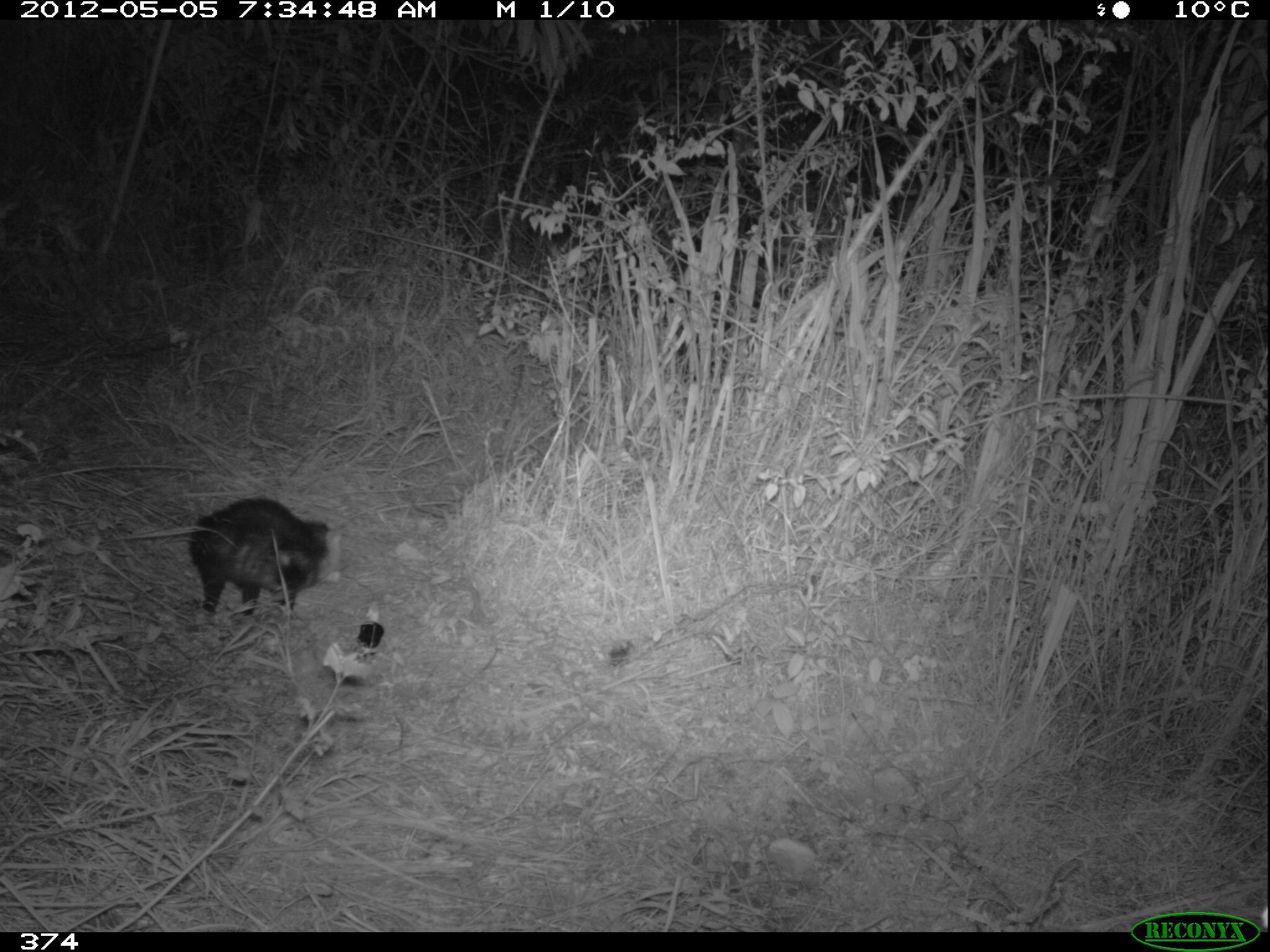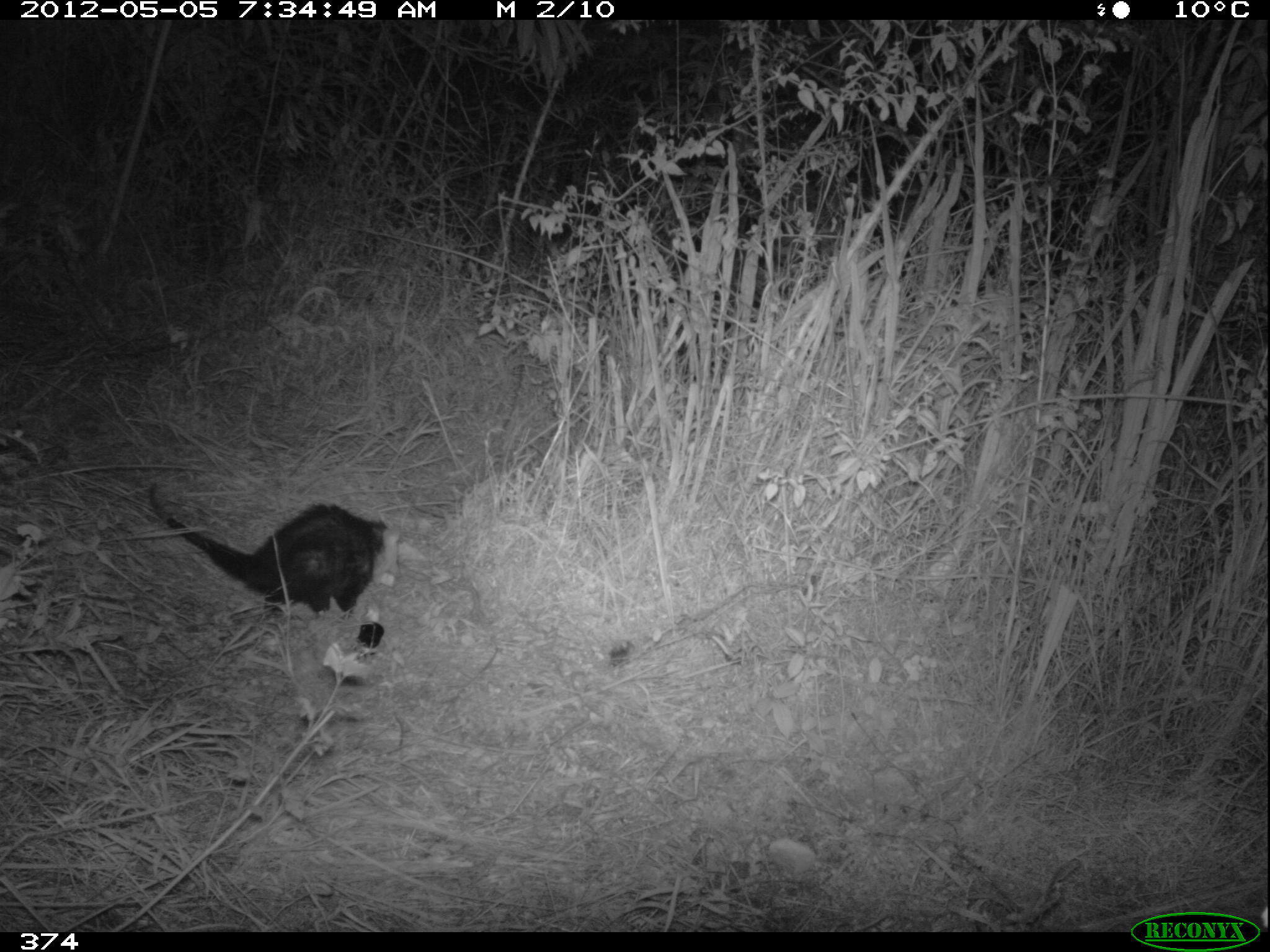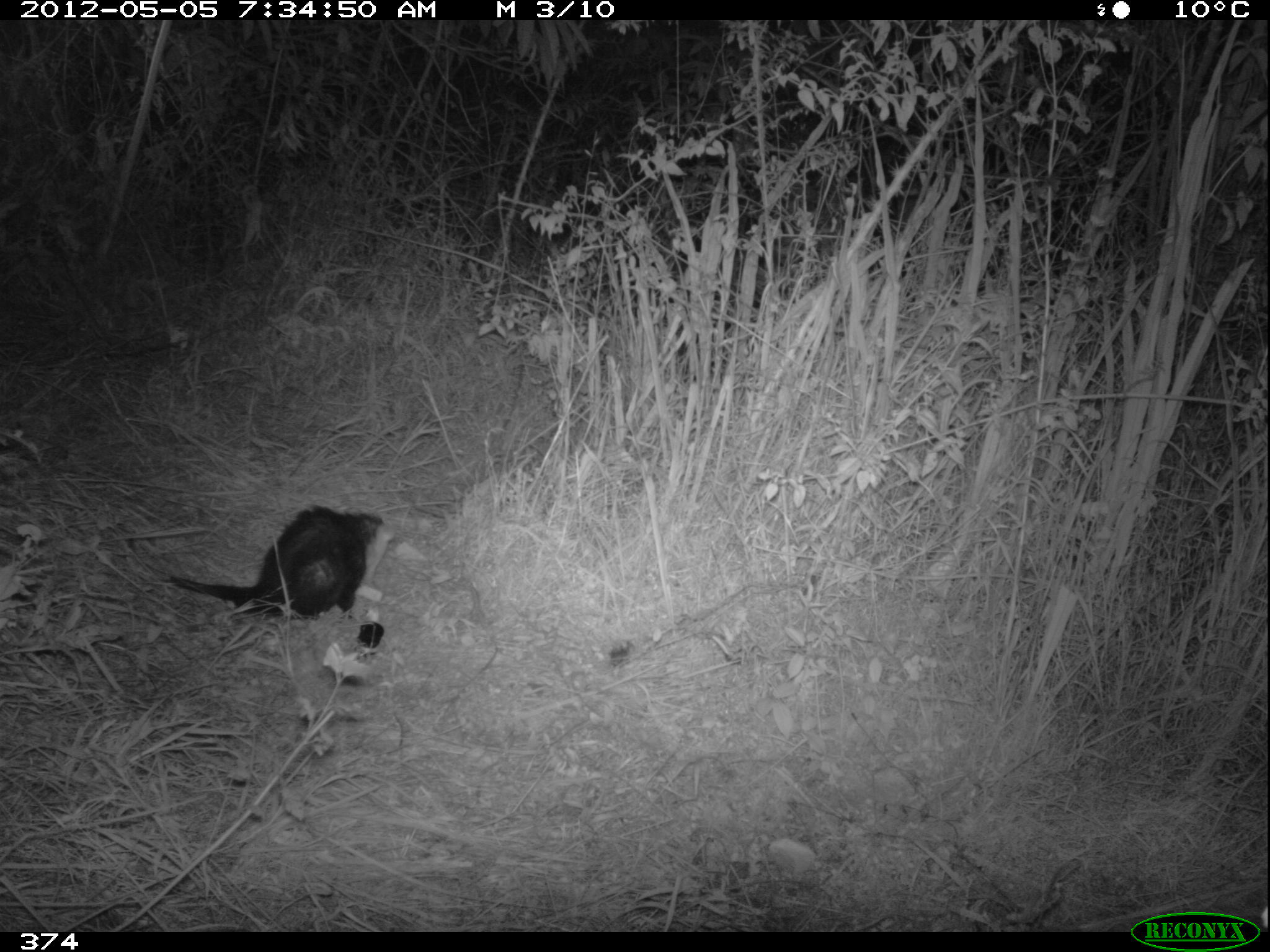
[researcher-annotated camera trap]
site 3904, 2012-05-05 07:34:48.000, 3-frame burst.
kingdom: Animalia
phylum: Chordata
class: Mammalia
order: Didelphimorphia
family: Didelphidae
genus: Didelphis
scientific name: Didelphis pernigra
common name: andean white-eared opossum